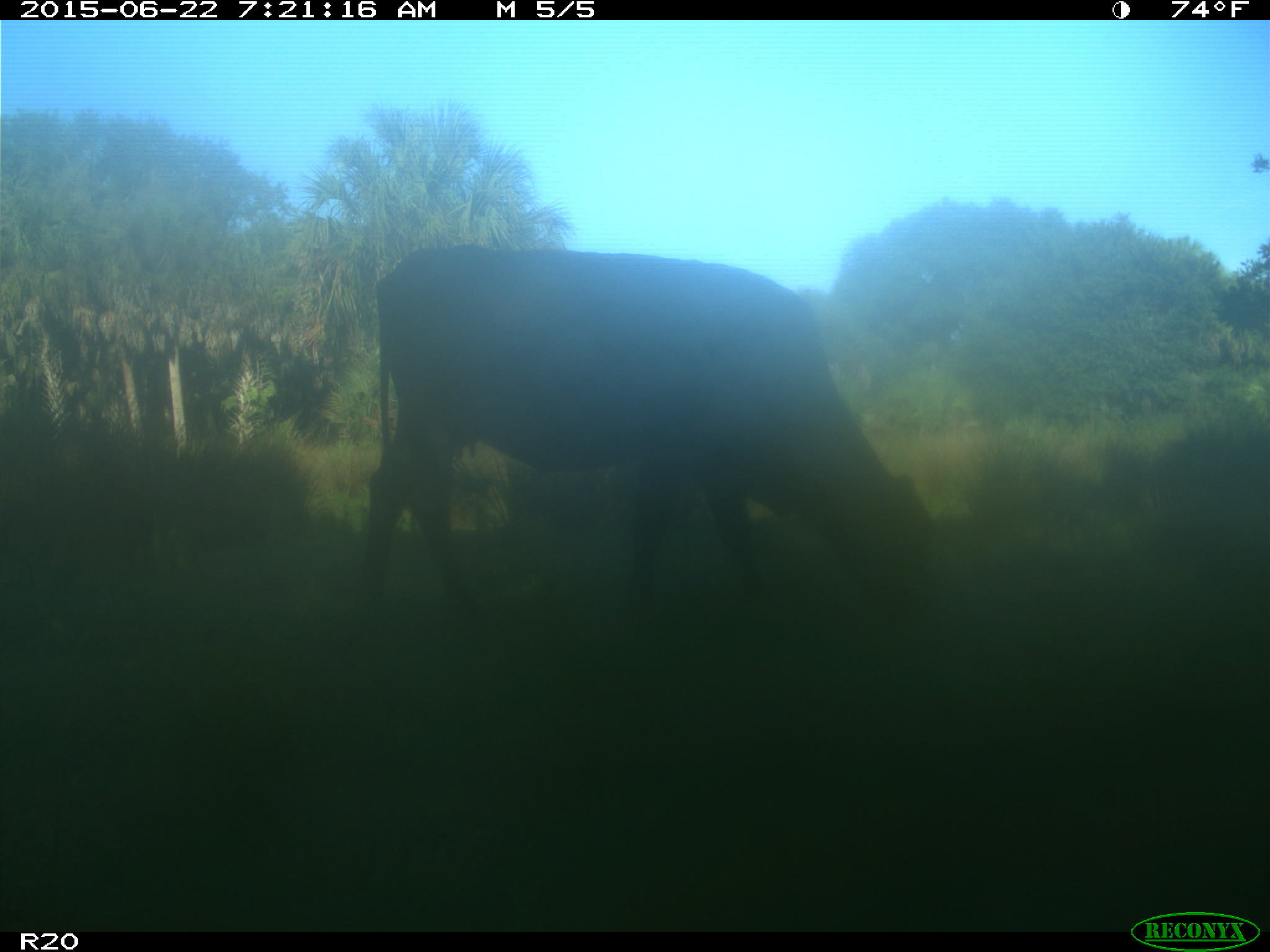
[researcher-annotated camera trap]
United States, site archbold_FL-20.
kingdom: Animalia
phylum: Chordata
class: Mammalia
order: Artiodactyla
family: Bovidae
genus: Bos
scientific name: Bos taurus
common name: domestic cow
Bos taurus (domestic cow).